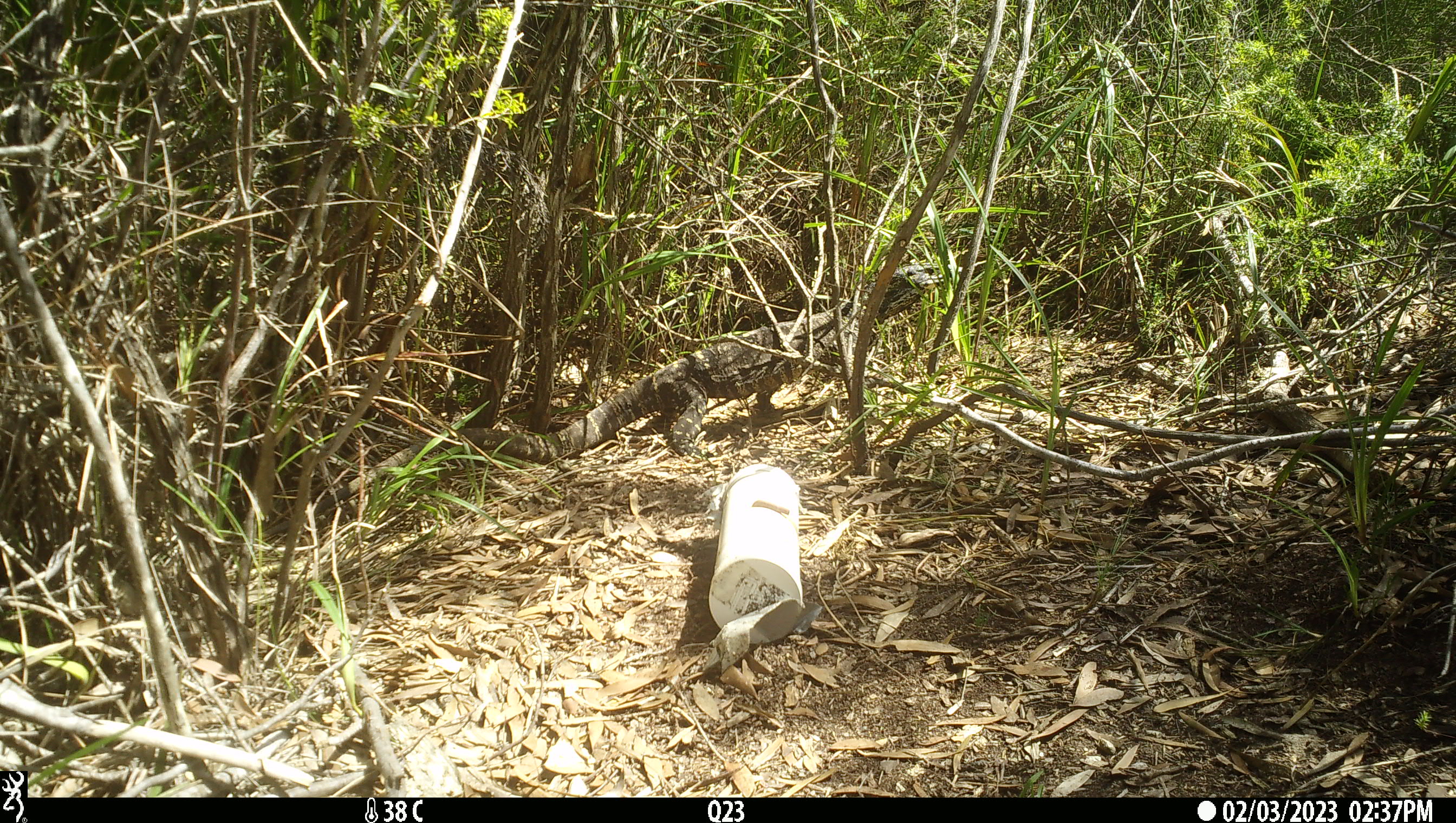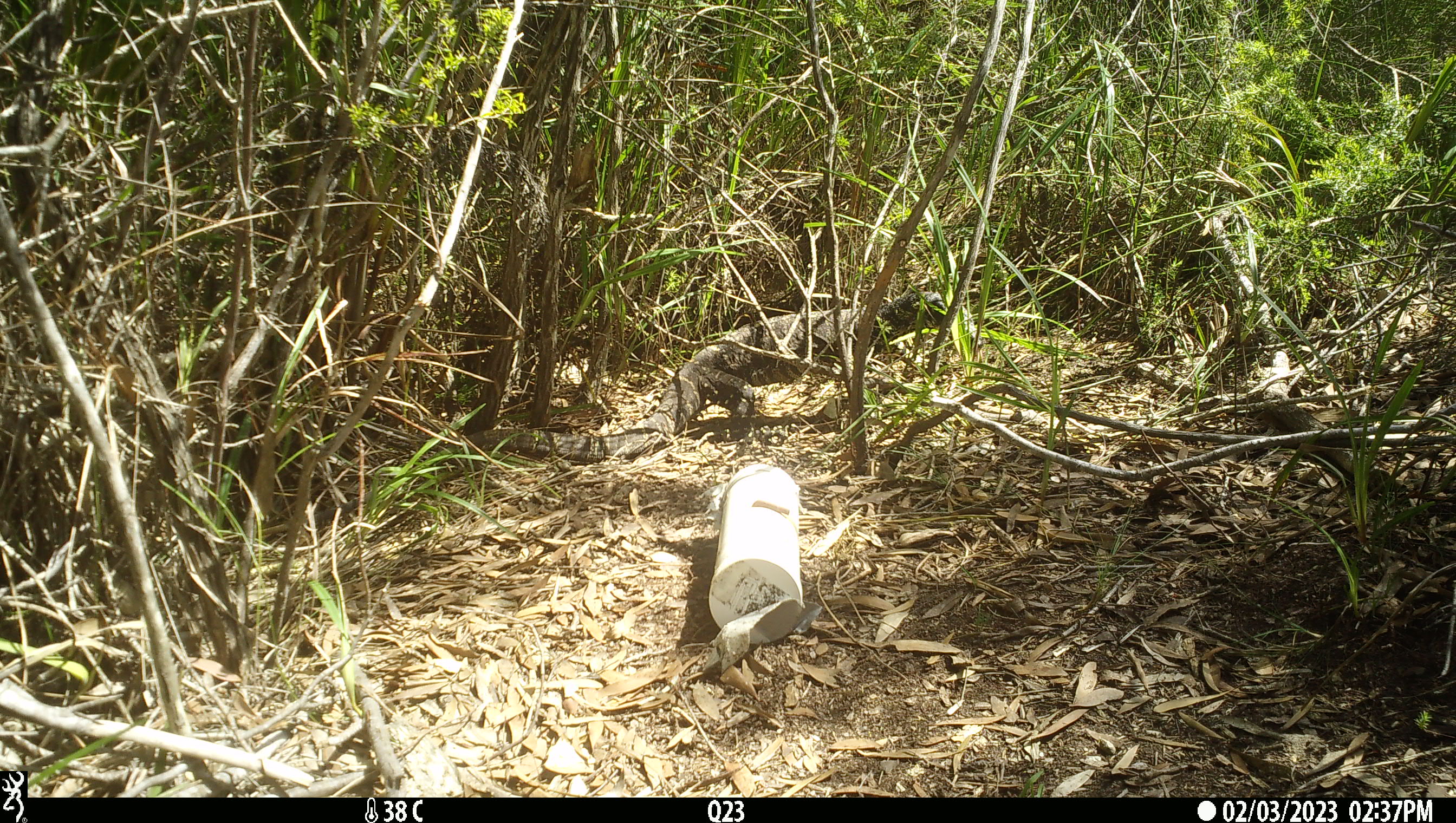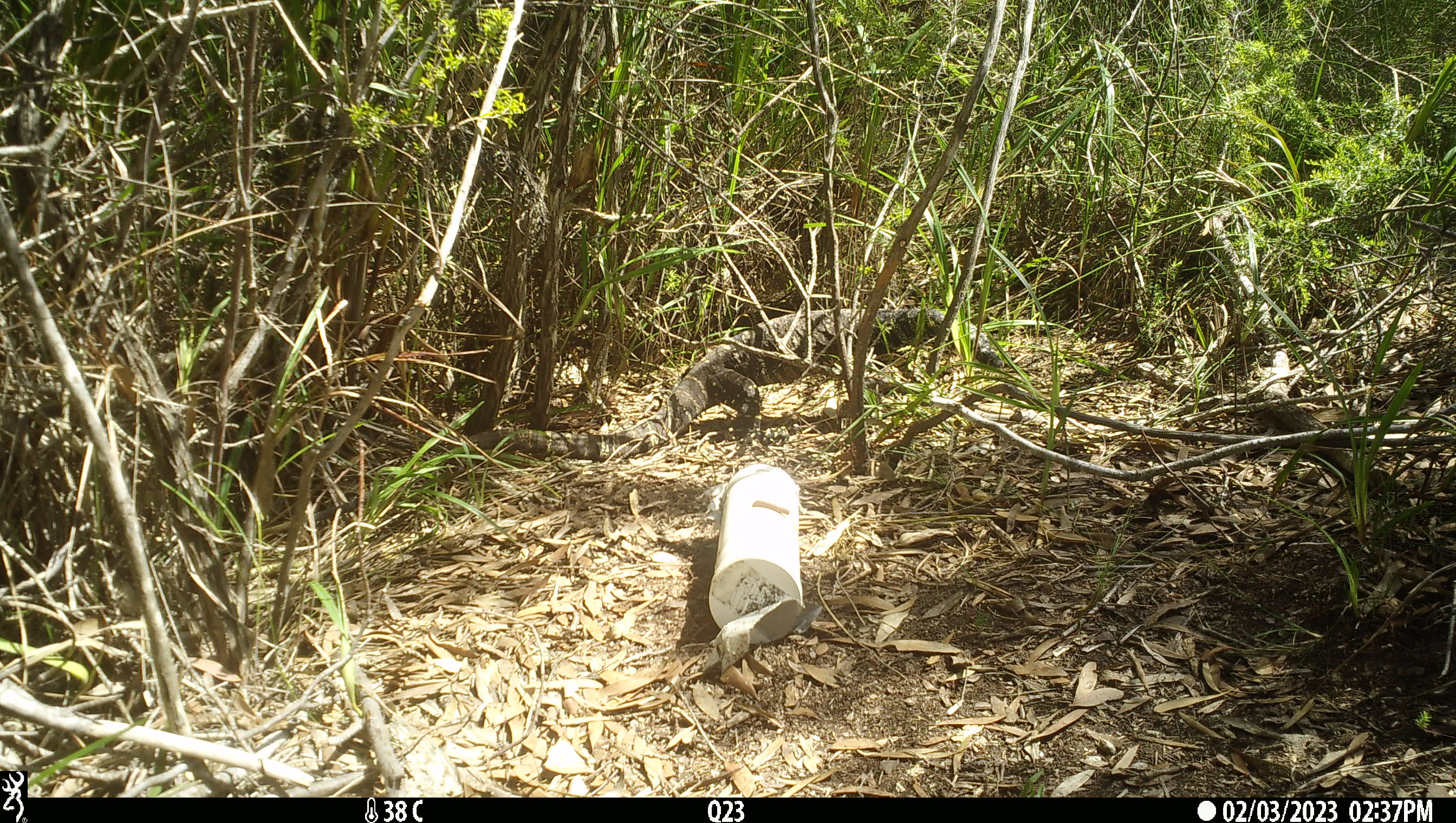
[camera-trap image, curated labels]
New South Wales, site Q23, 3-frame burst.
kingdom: Animalia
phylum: Chordata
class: Reptilia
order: Squamata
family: Varanidae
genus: Varanus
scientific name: Varanus varius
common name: lace monitor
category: goanna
Goanna (lace monitor) (Varanus varius).